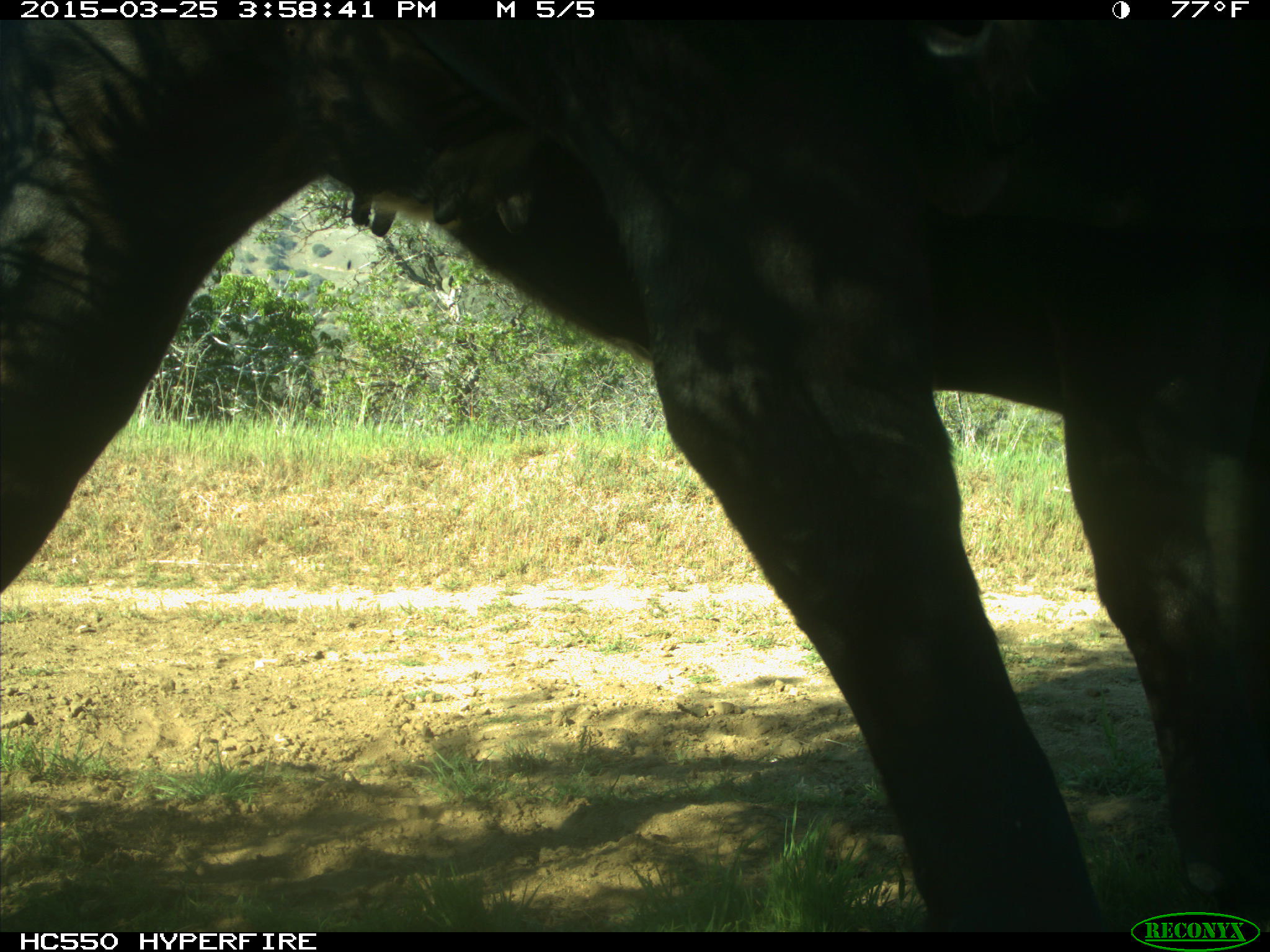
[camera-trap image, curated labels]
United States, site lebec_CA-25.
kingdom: Animalia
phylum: Chordata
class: Mammalia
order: Artiodactyla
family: Bovidae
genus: Bos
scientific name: Bos taurus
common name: domestic cow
Bos taurus (domestic cow).